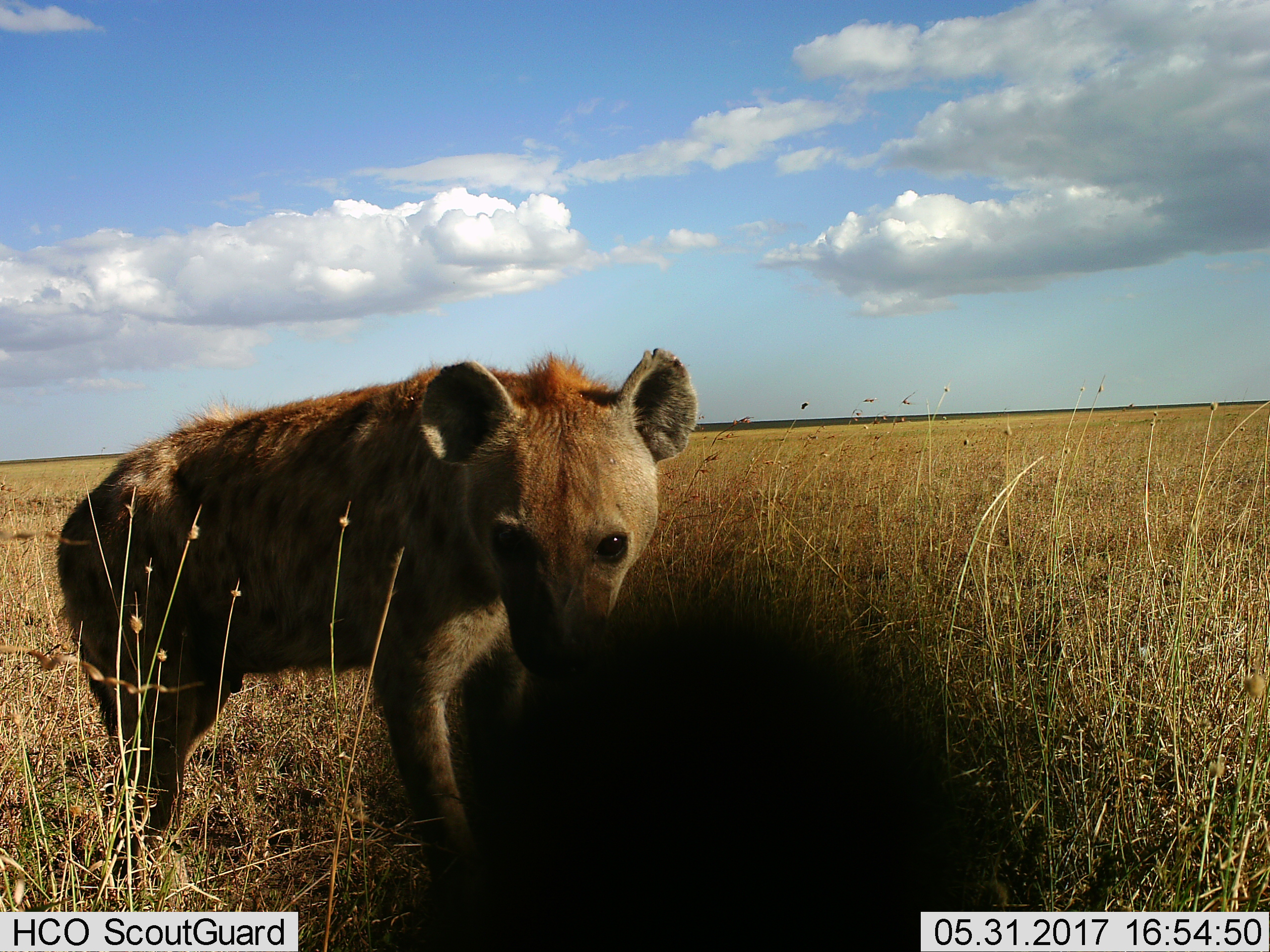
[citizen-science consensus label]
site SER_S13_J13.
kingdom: Animalia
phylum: Chordata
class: Mammalia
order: Carnivora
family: Hyaenidae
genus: Crocuta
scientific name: Crocuta crocuta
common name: spotted hyena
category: hyenaspotted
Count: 1.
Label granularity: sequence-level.